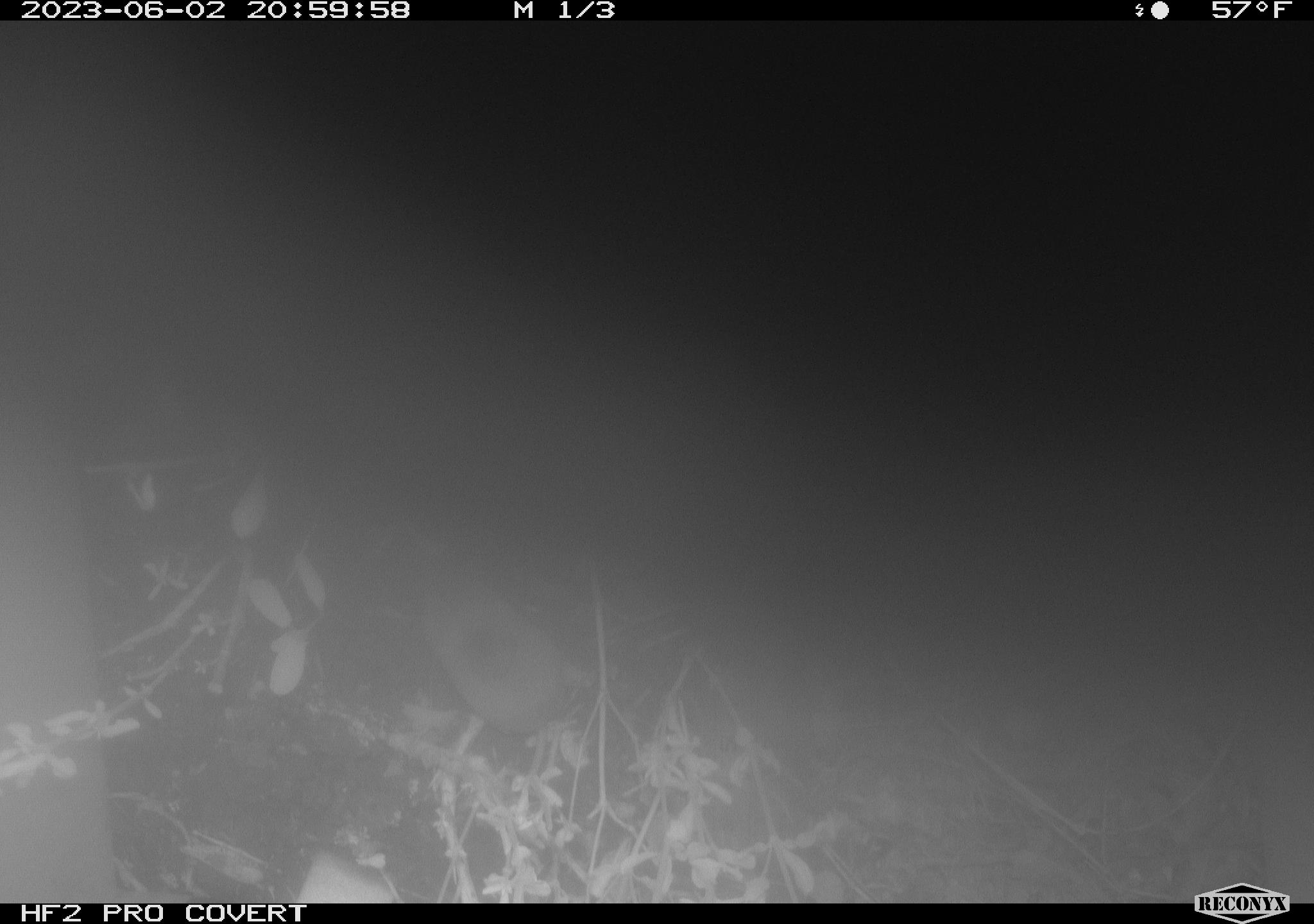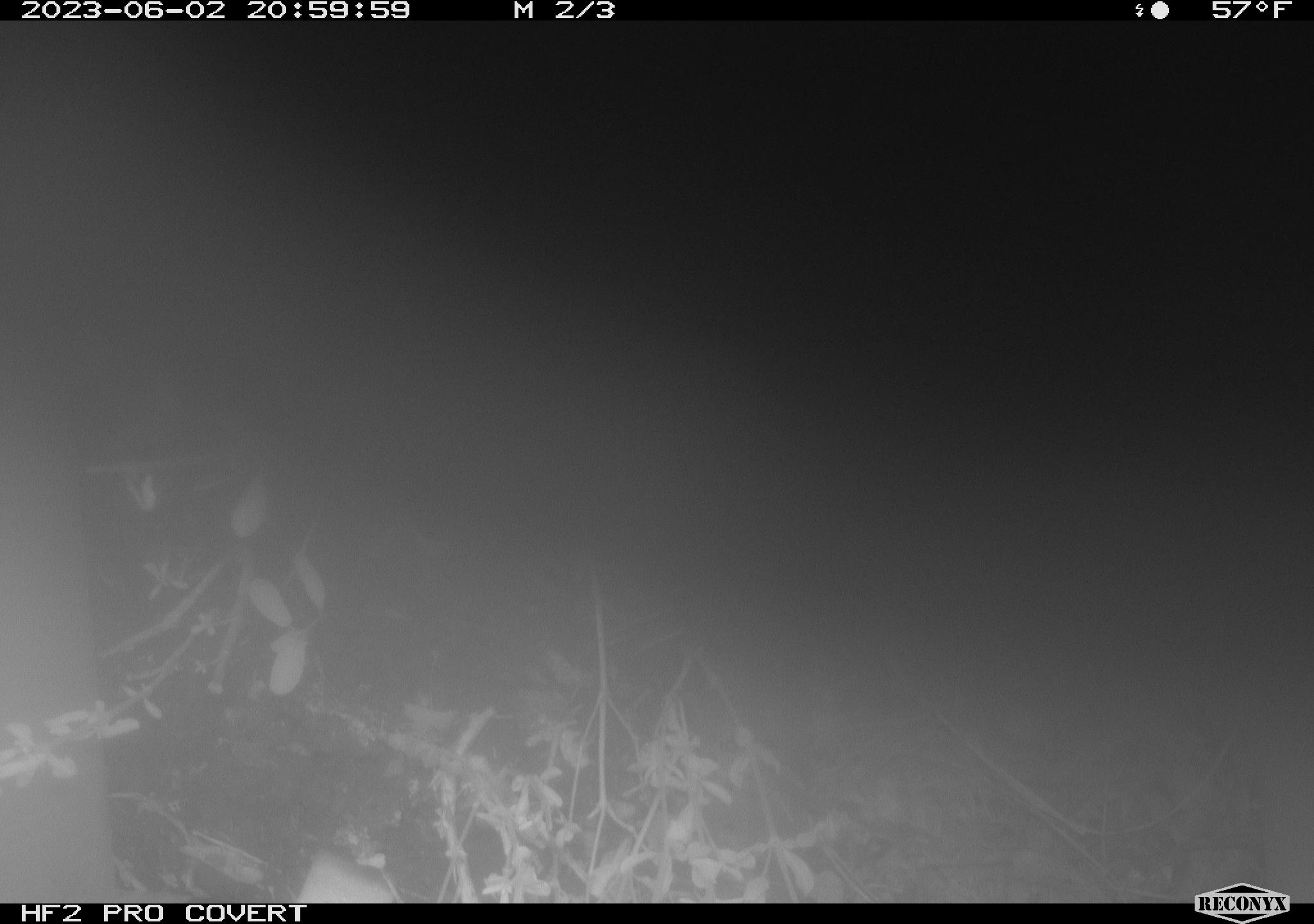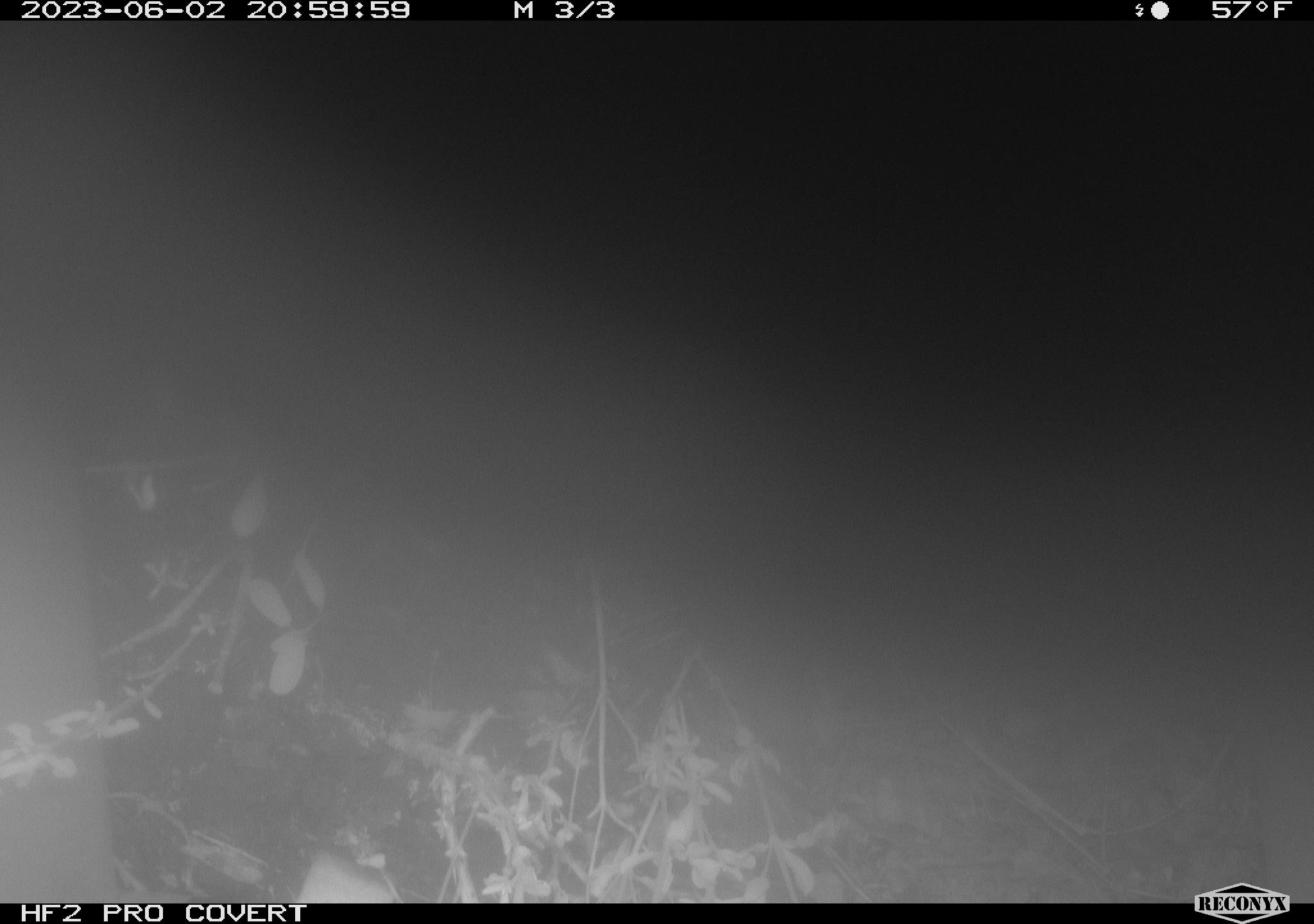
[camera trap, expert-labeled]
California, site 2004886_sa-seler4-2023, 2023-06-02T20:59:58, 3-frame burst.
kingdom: Animalia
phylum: Chordata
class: Mammalia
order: Eulipotyphla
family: Soricidae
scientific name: Soricidae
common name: shrews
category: soricidae family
Soricidae family (shrews) (Soricidae).